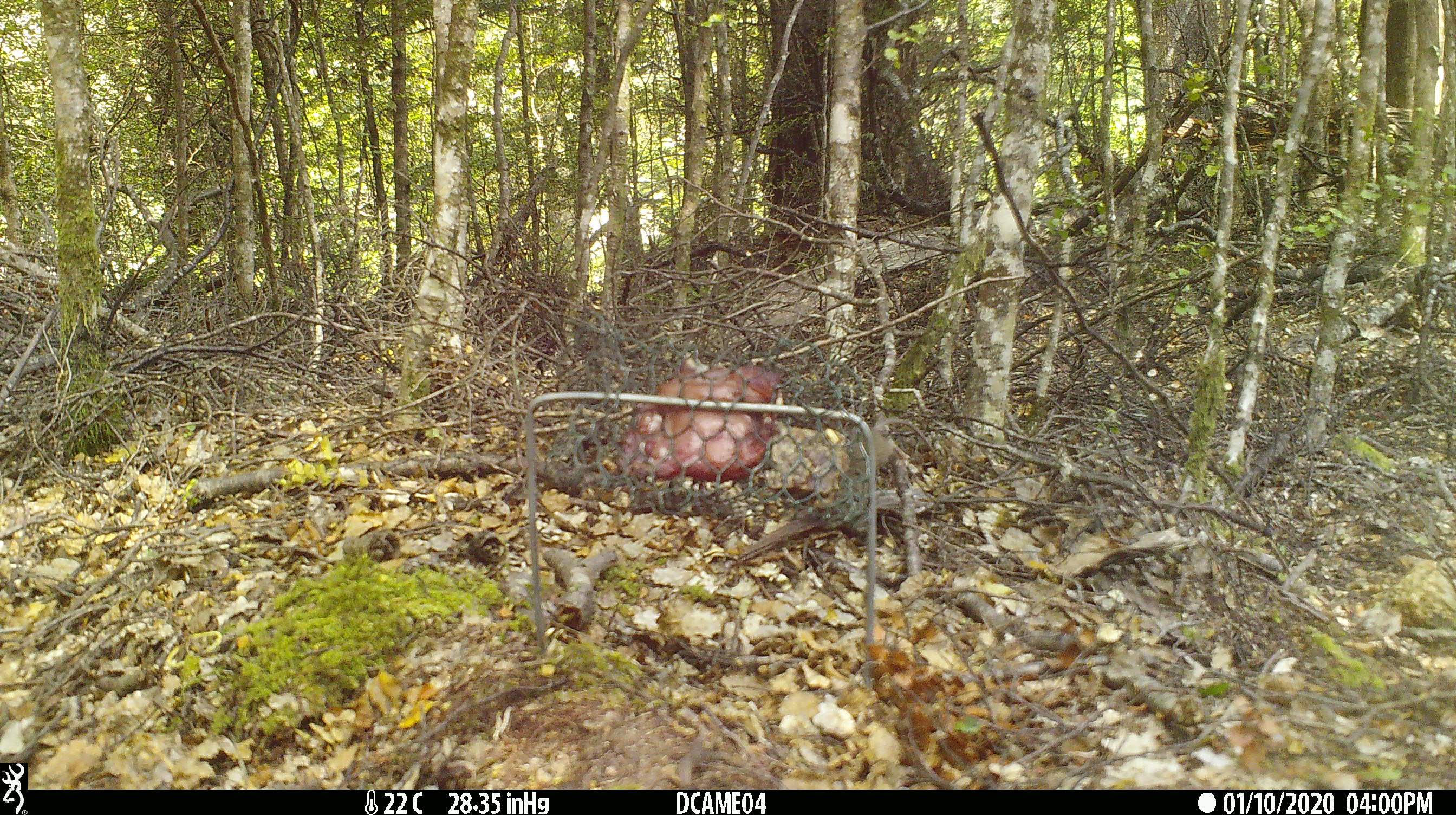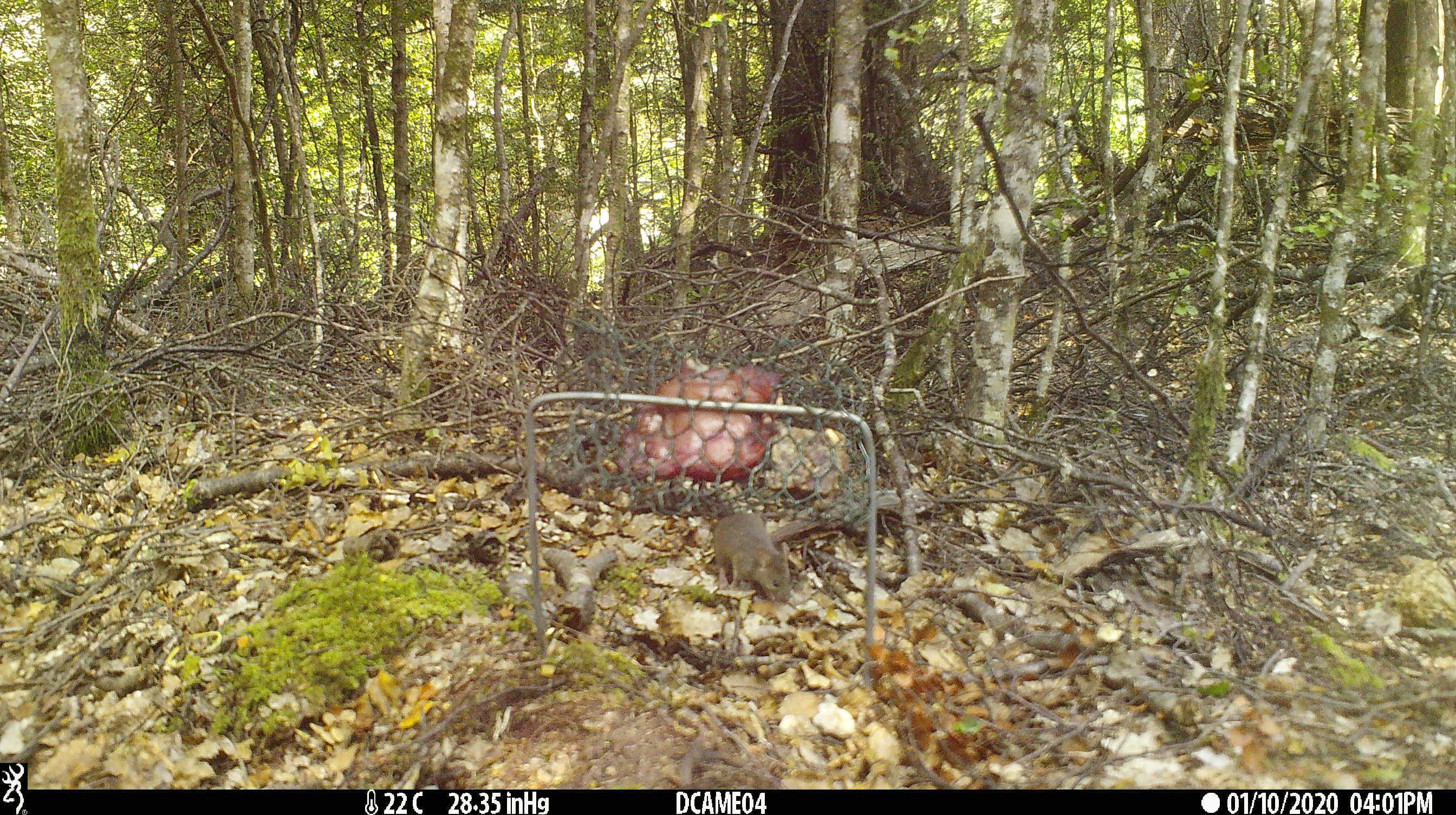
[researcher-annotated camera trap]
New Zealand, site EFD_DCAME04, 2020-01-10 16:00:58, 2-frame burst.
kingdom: Animalia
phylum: Chordata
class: Mammalia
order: Rodentia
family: Muridae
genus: Mus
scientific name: Mus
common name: mouse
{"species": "mouse (Mus)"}